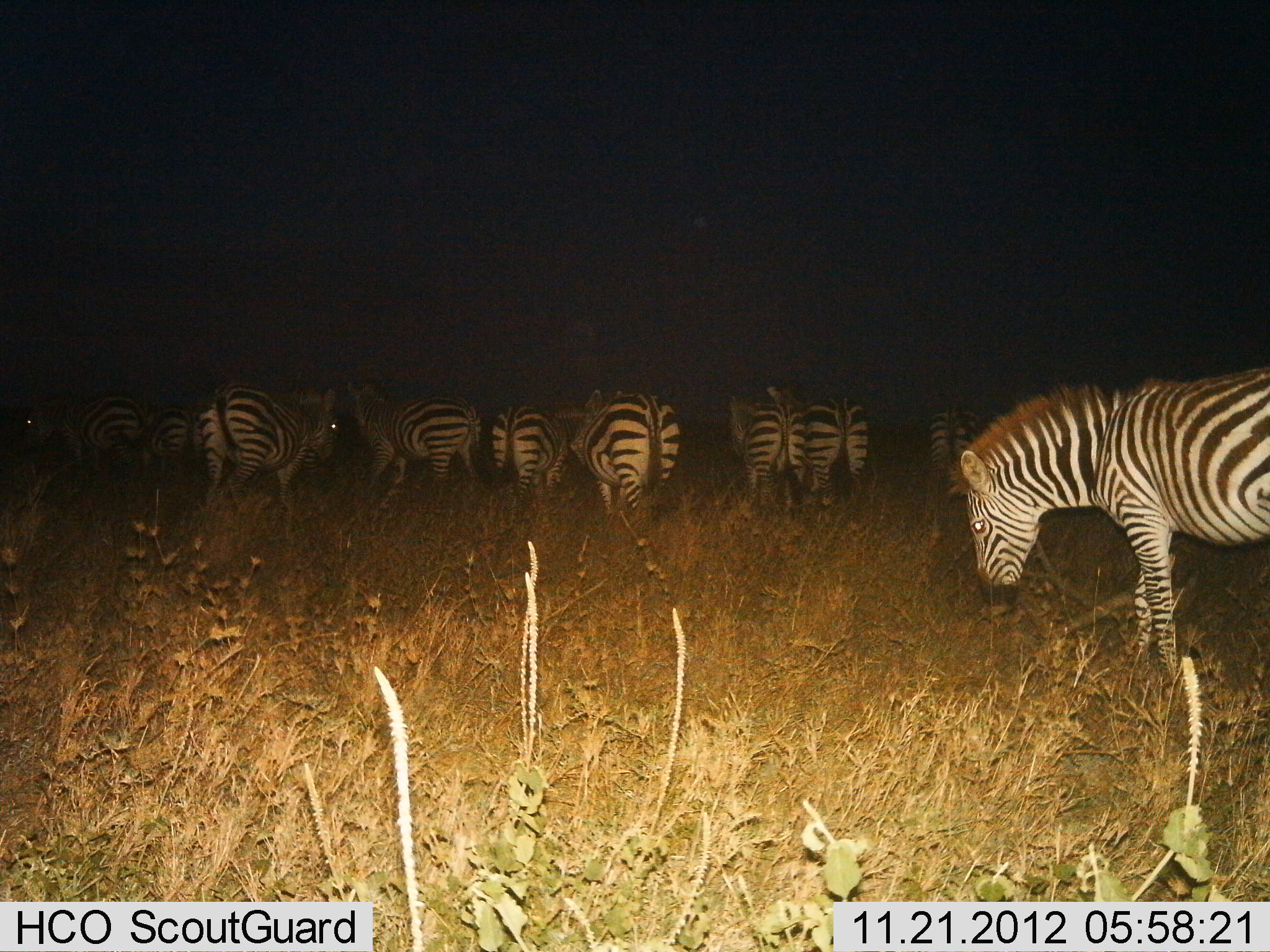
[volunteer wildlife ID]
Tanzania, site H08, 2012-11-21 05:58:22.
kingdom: Animalia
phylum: Chordata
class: Mammalia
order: Perissodactyla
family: Equidae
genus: Equus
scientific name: Equus quagga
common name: plains zebra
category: zebra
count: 11-50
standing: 70%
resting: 0%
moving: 40%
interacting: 10%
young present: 0%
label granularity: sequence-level